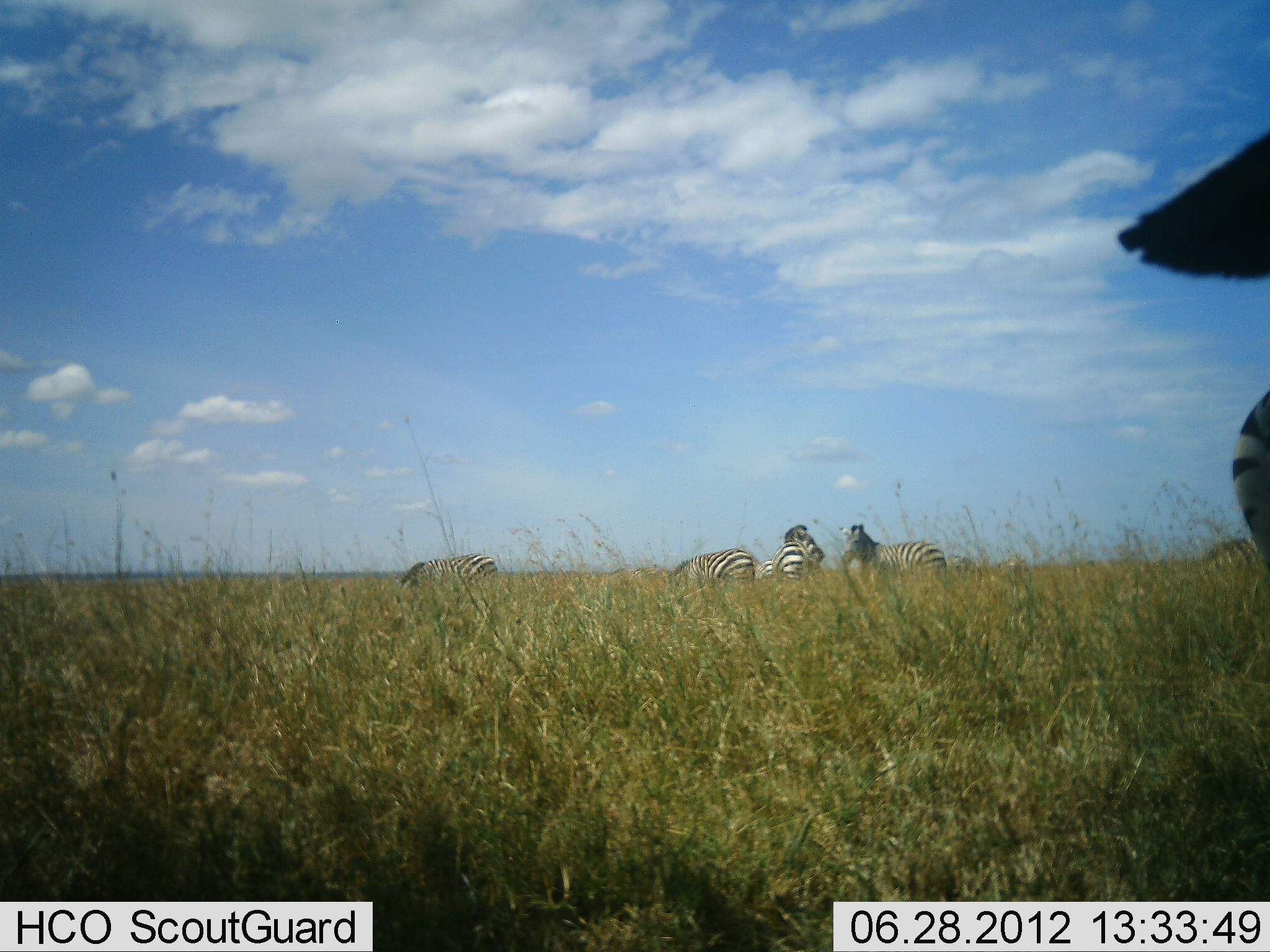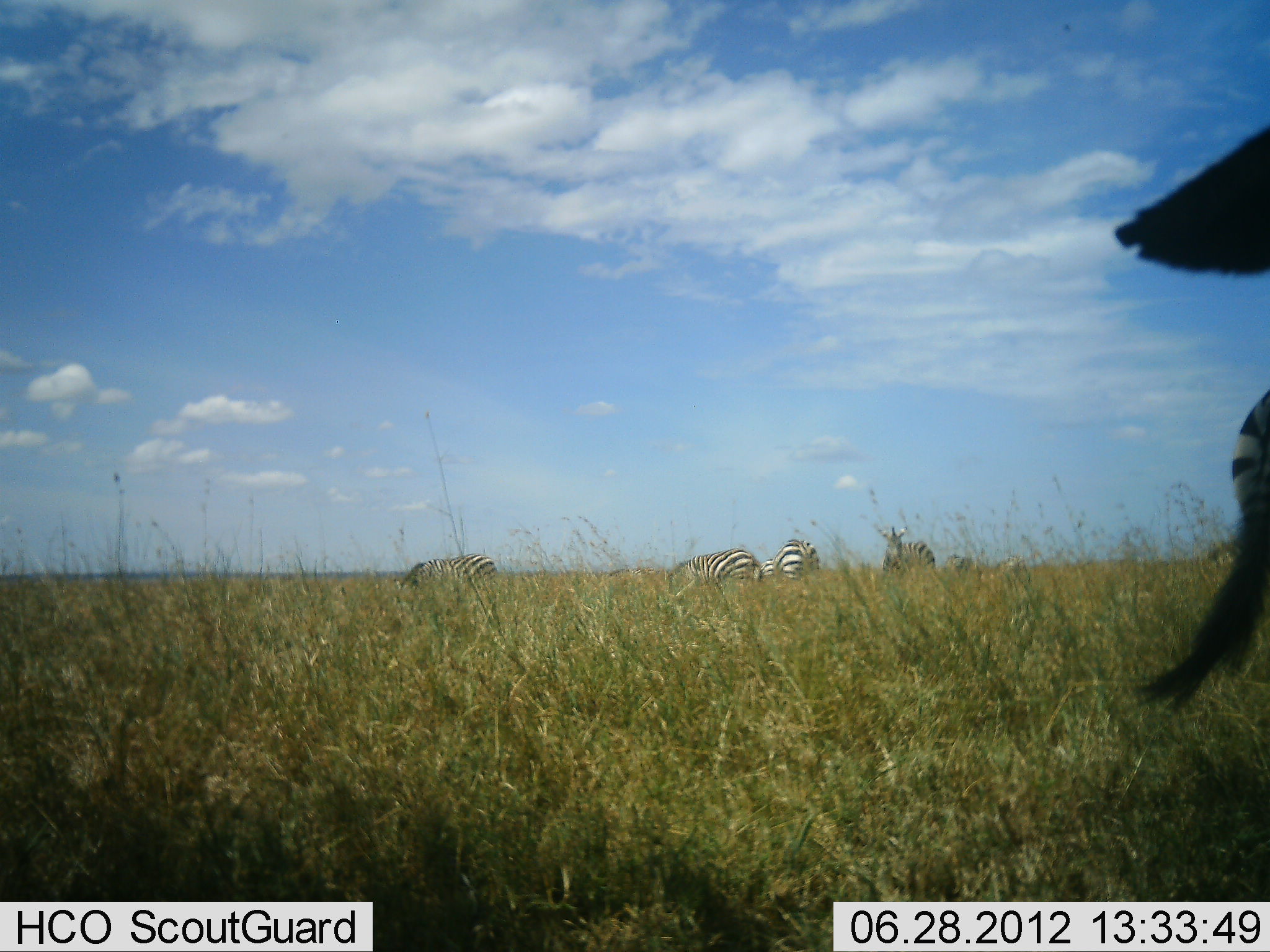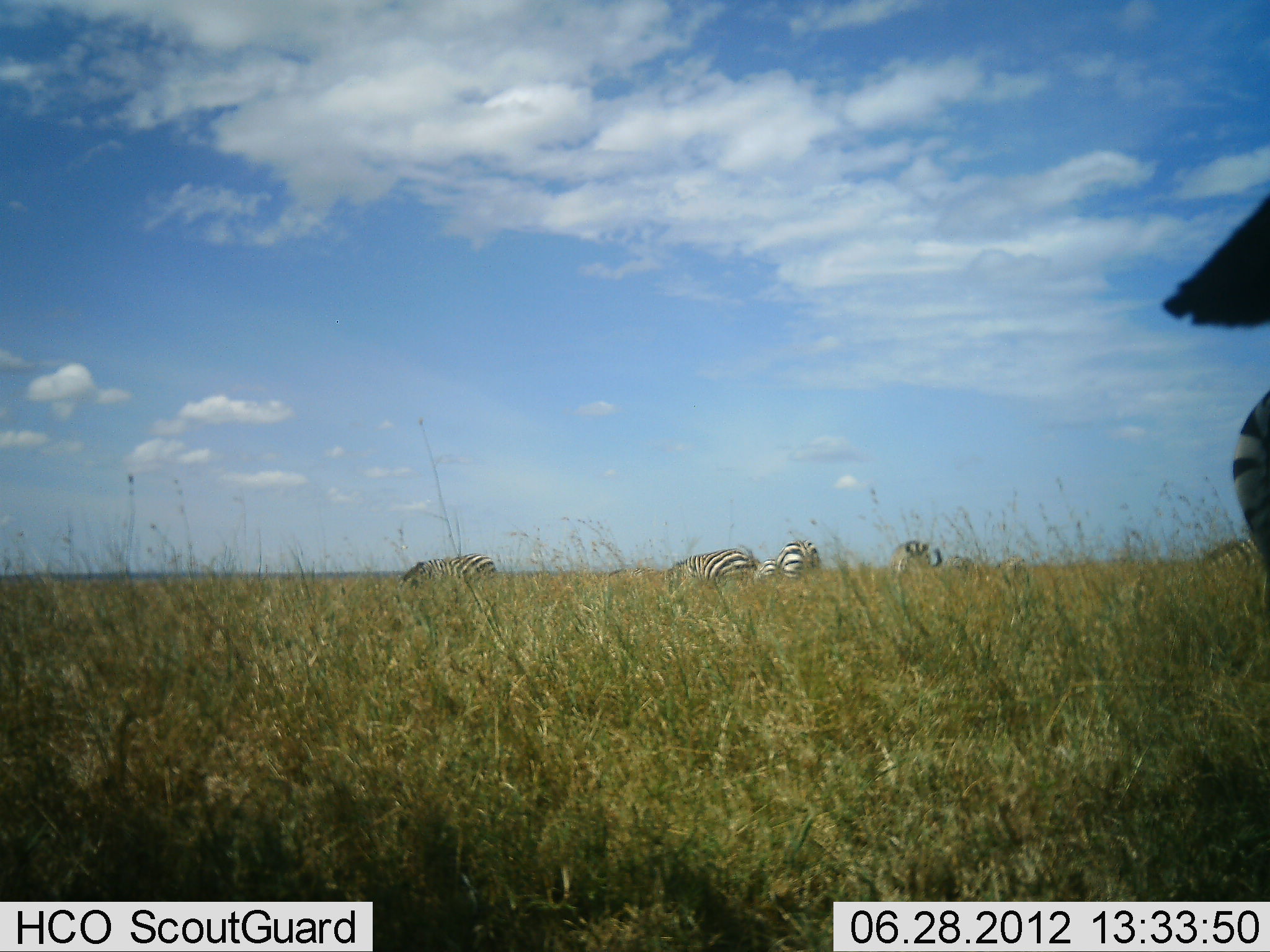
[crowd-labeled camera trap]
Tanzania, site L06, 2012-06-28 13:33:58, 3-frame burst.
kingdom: Animalia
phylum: Chordata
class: Mammalia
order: Perissodactyla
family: Equidae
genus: Equus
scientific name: Equus quagga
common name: plains zebra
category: zebra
Zebra (plains zebra) (Equus quagga), count 5. Behavior (volunteer vote fractions): standing 27%, resting 0%, moving 18%, interacting 0%. Young present (vote fraction): 0%. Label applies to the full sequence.